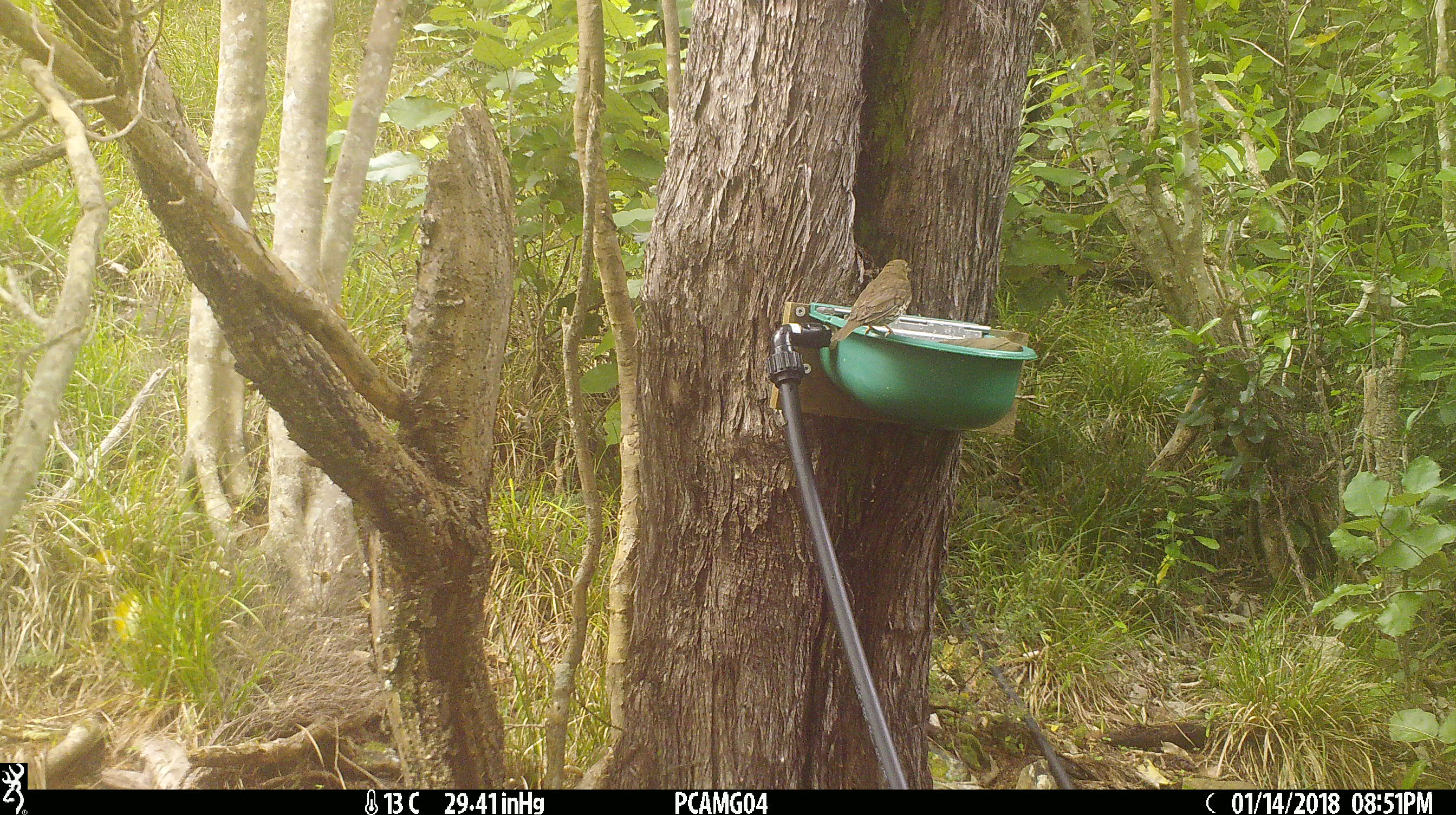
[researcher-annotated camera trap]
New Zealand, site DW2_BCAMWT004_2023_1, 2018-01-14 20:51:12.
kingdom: Animalia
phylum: Chordata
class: Aves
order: Passeriformes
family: Turdidae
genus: Turdus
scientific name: Turdus philomelos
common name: song thrush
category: thrush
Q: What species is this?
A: Thrush (song thrush) (Turdus philomelos).